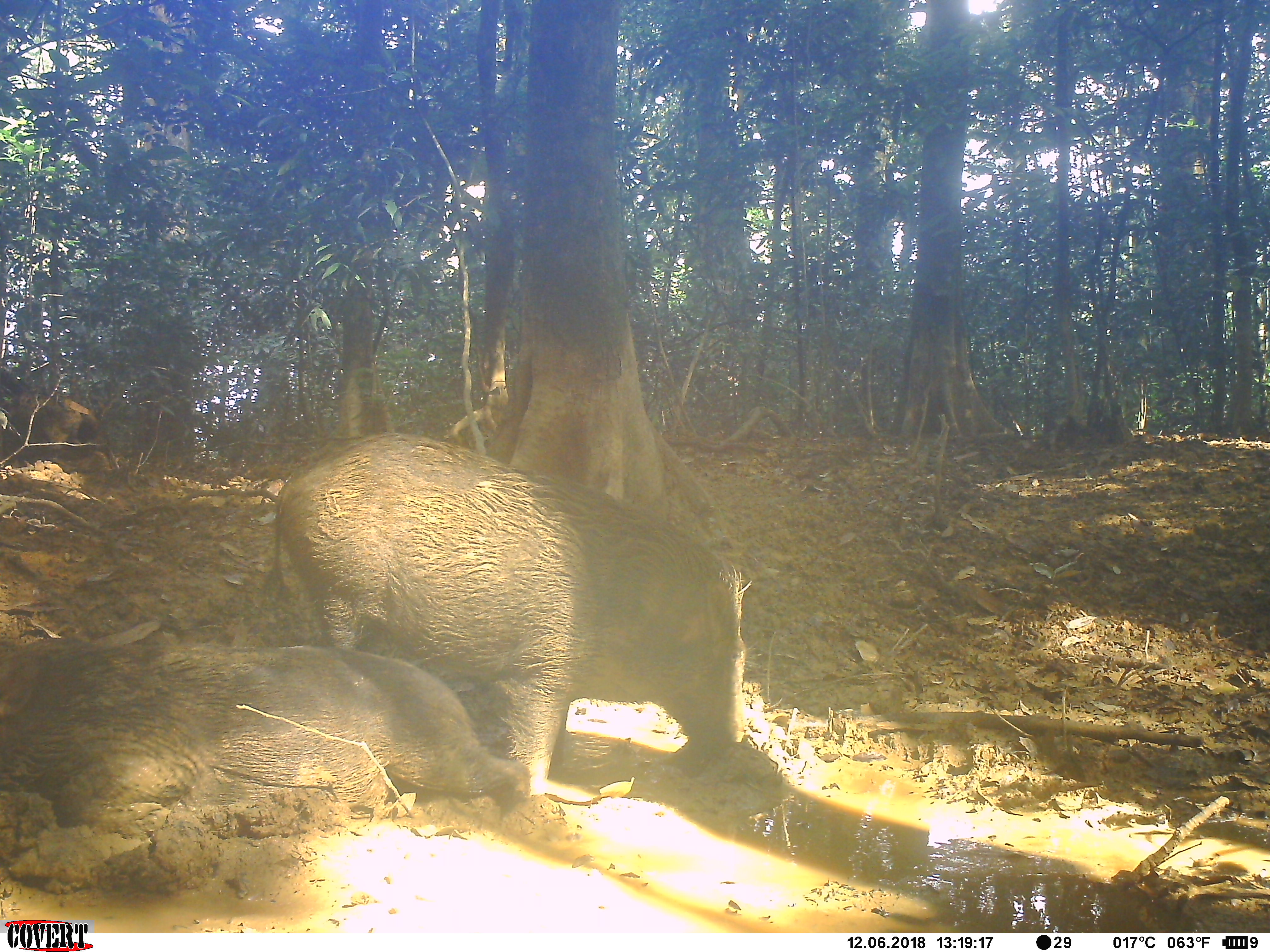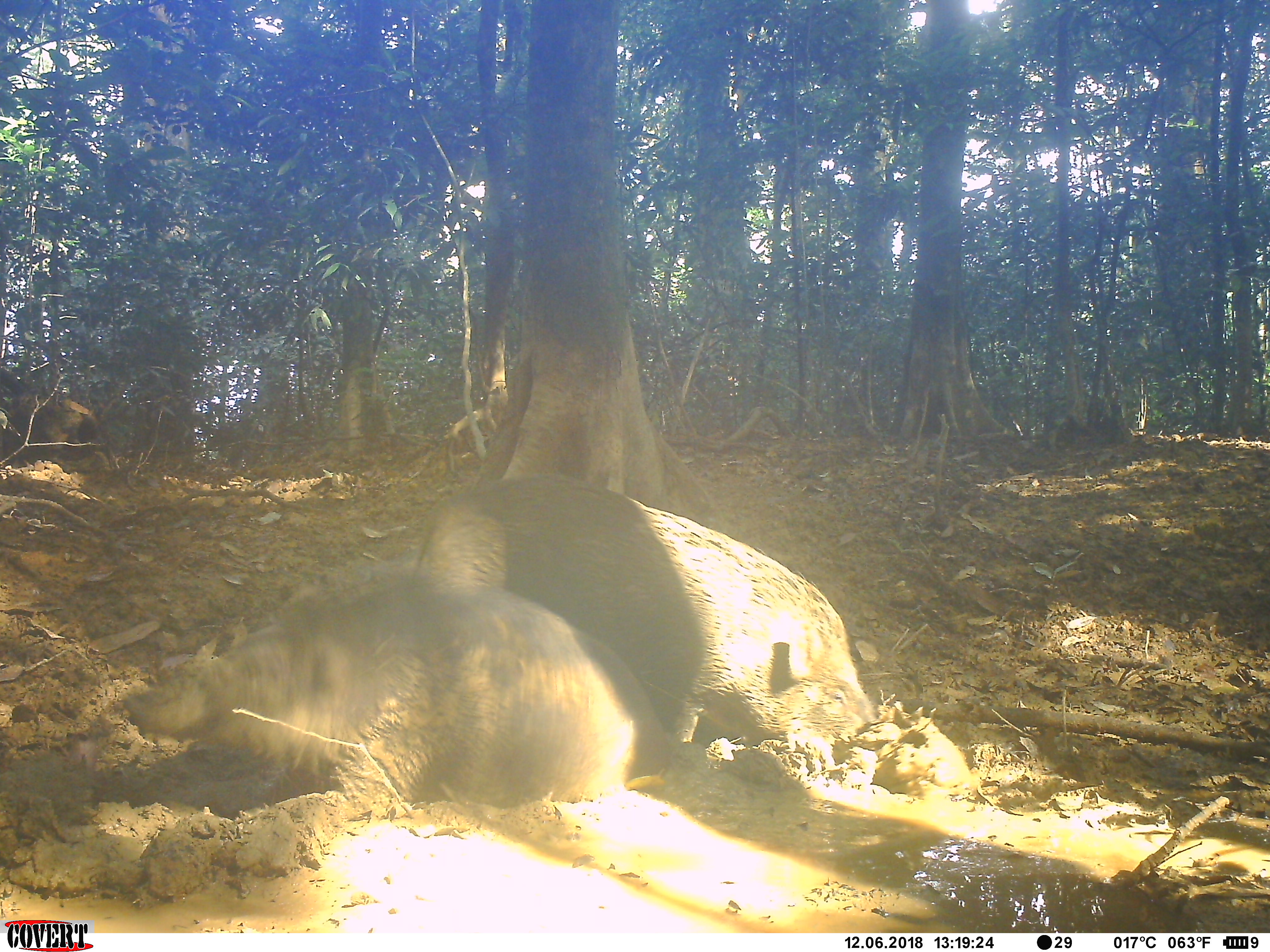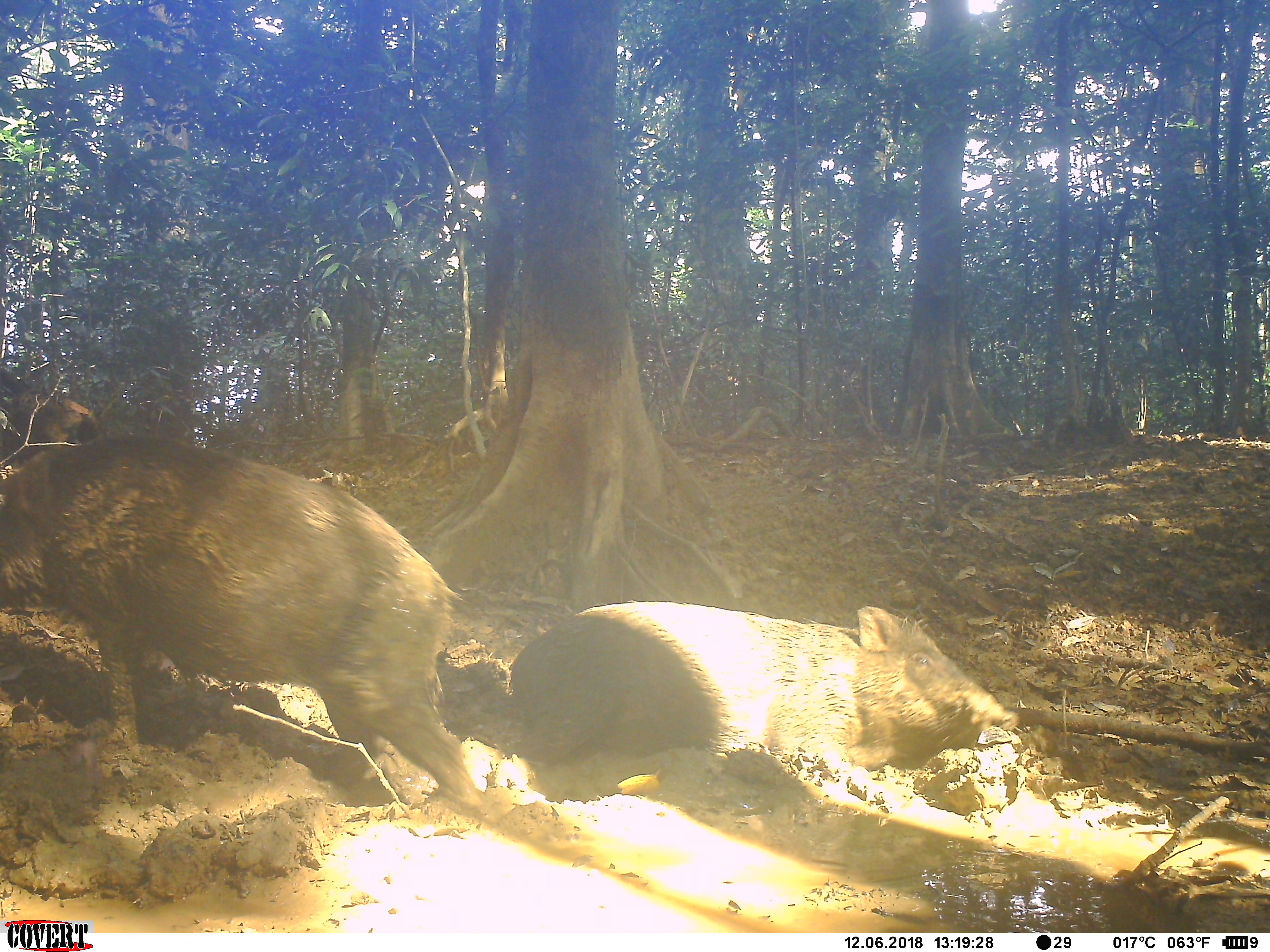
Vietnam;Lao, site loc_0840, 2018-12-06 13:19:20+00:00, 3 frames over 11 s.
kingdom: Animalia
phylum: Chordata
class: Mammalia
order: Artiodactyla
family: Suidae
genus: Sus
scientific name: Sus scrofa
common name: eurasian wild pig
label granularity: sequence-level